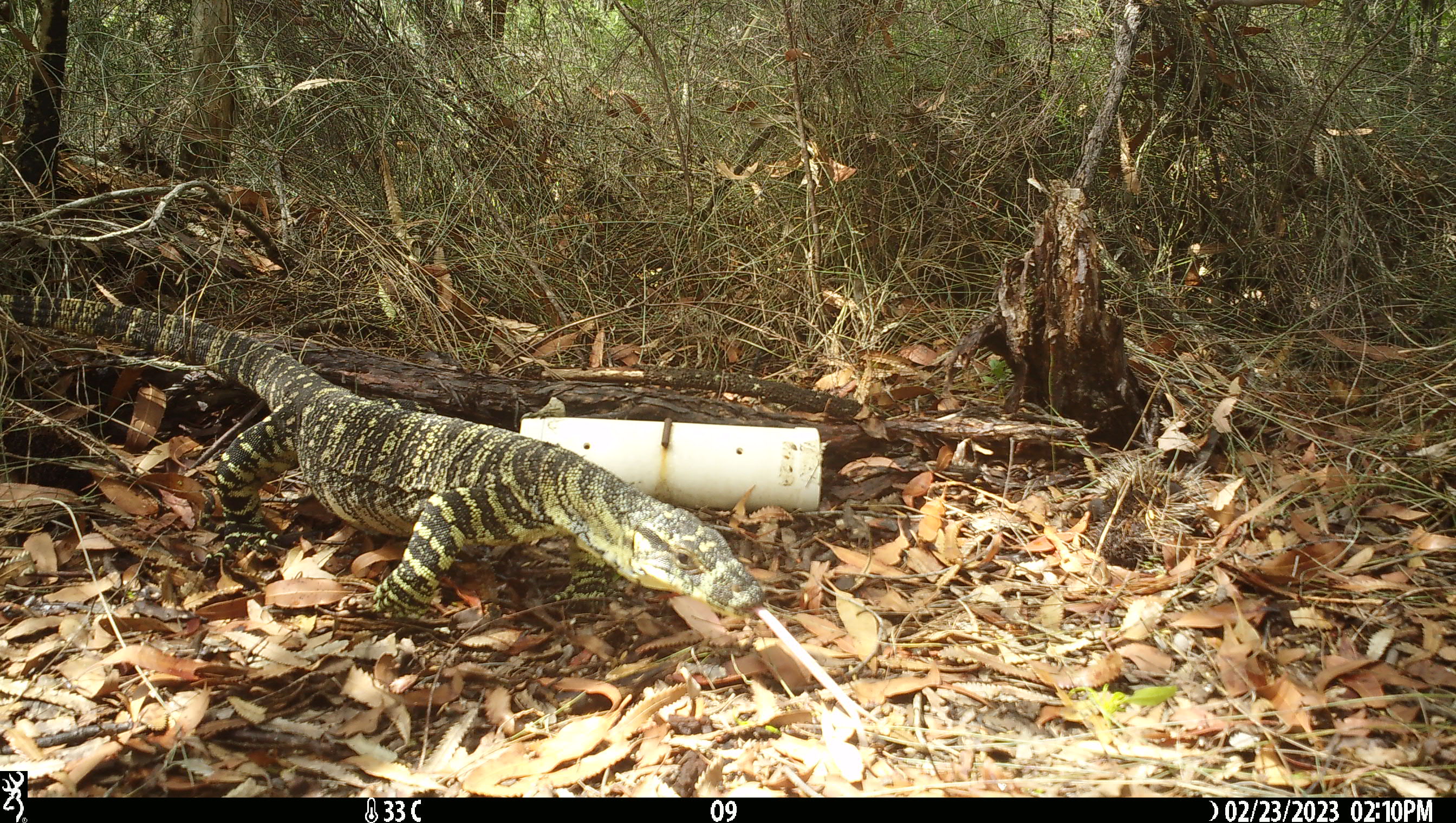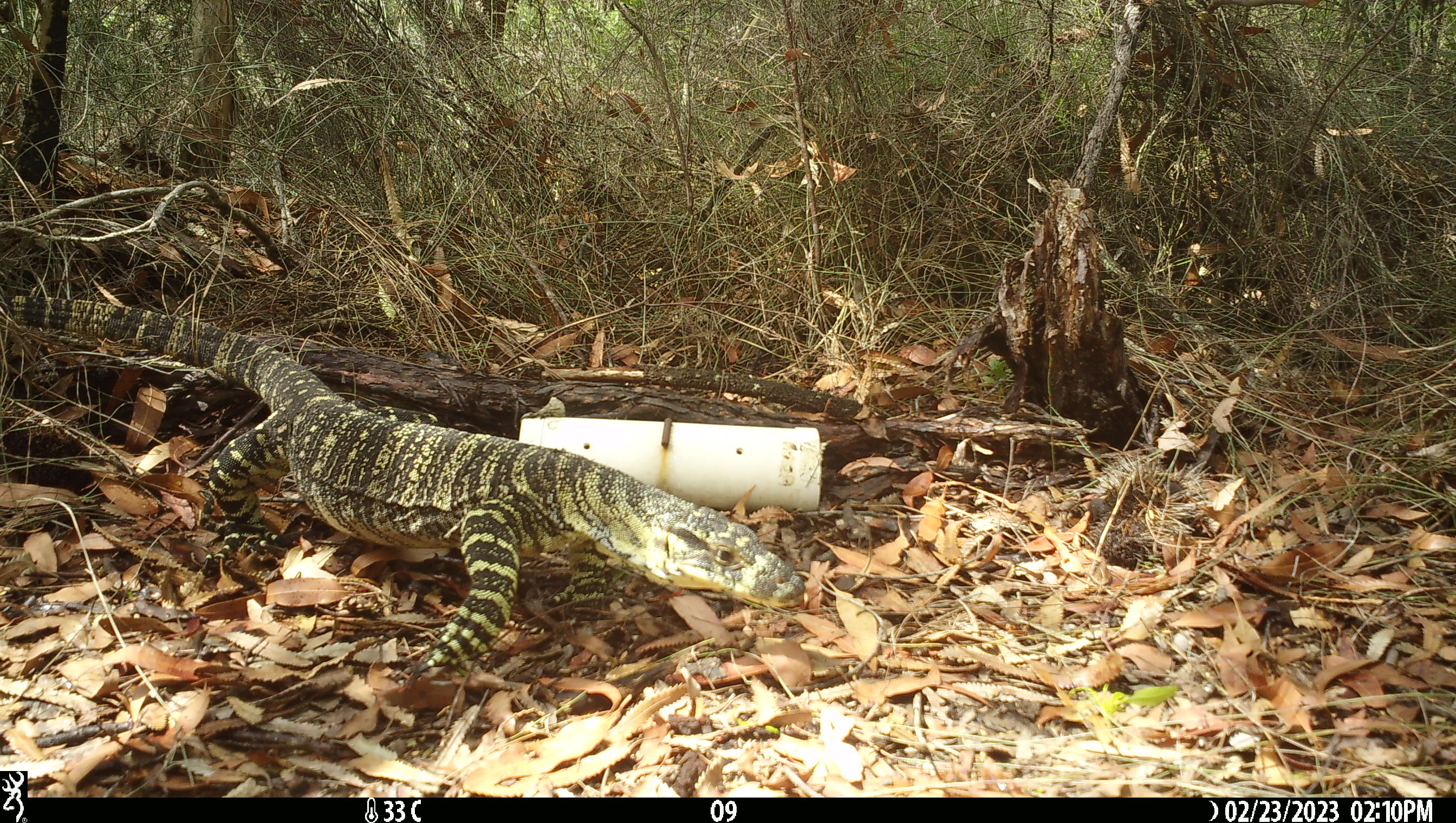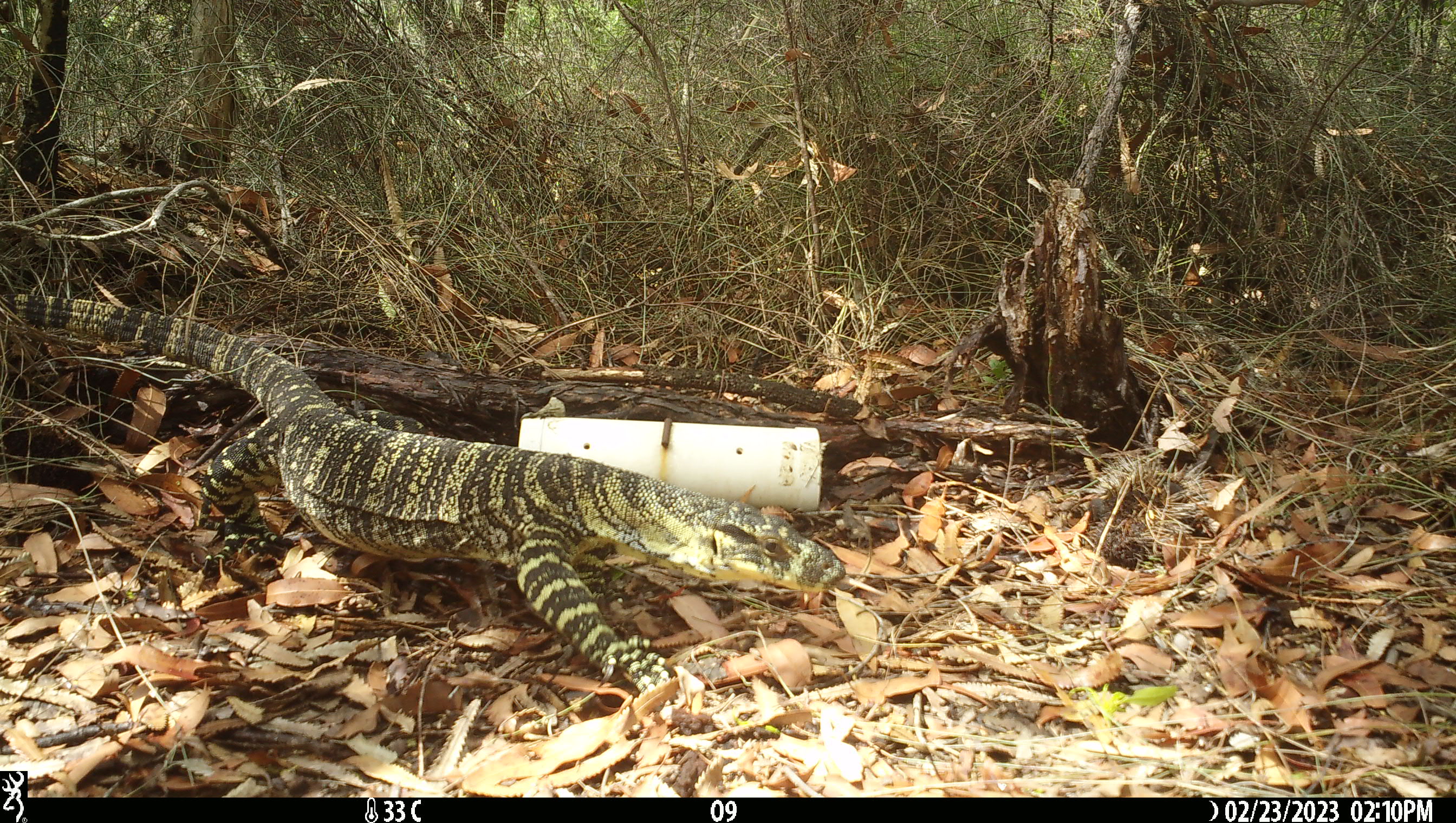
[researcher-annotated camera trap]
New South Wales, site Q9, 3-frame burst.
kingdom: Animalia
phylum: Chordata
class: Reptilia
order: Squamata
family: Varanidae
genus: Varanus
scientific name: Varanus varius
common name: lace monitor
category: goanna